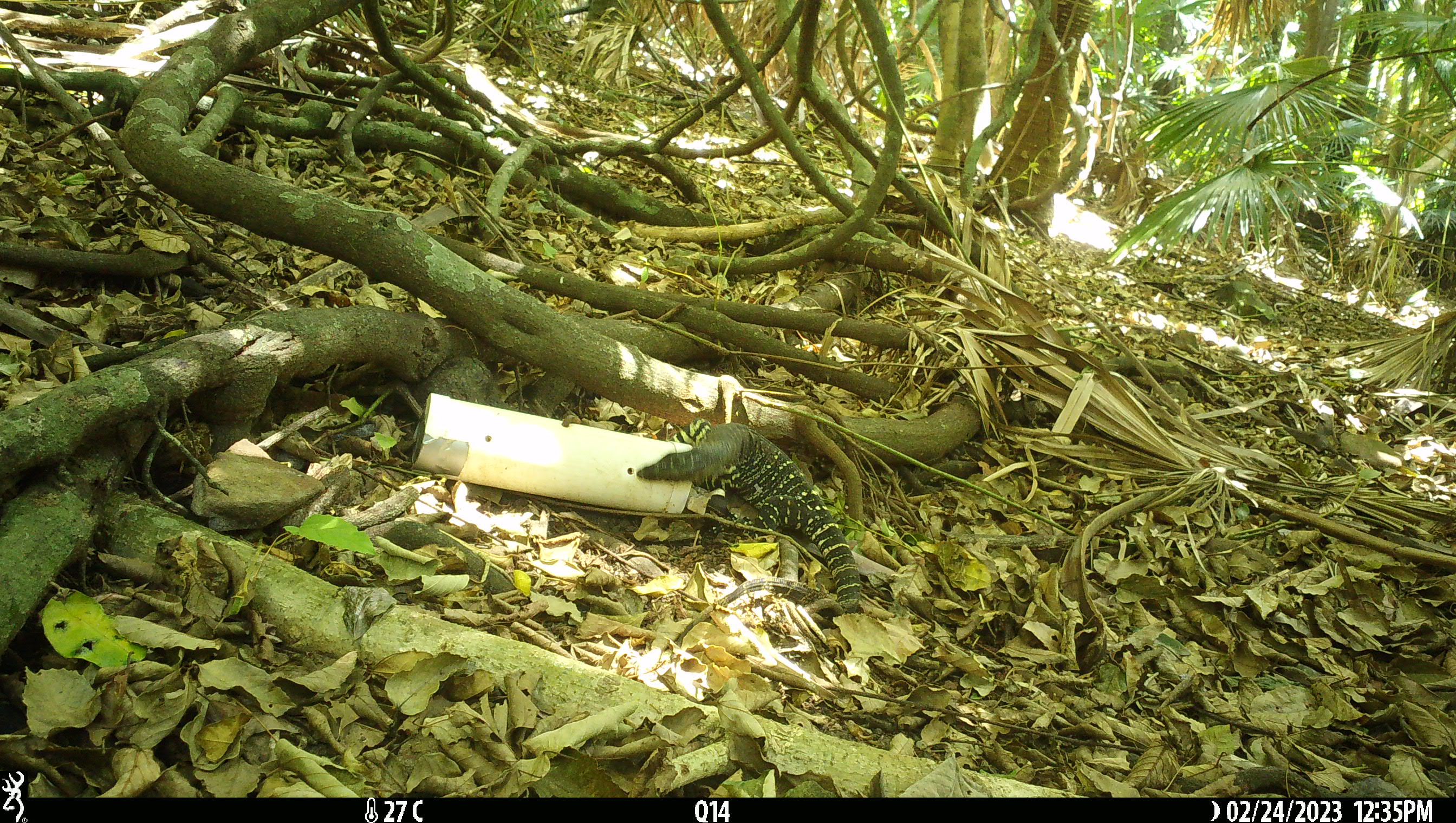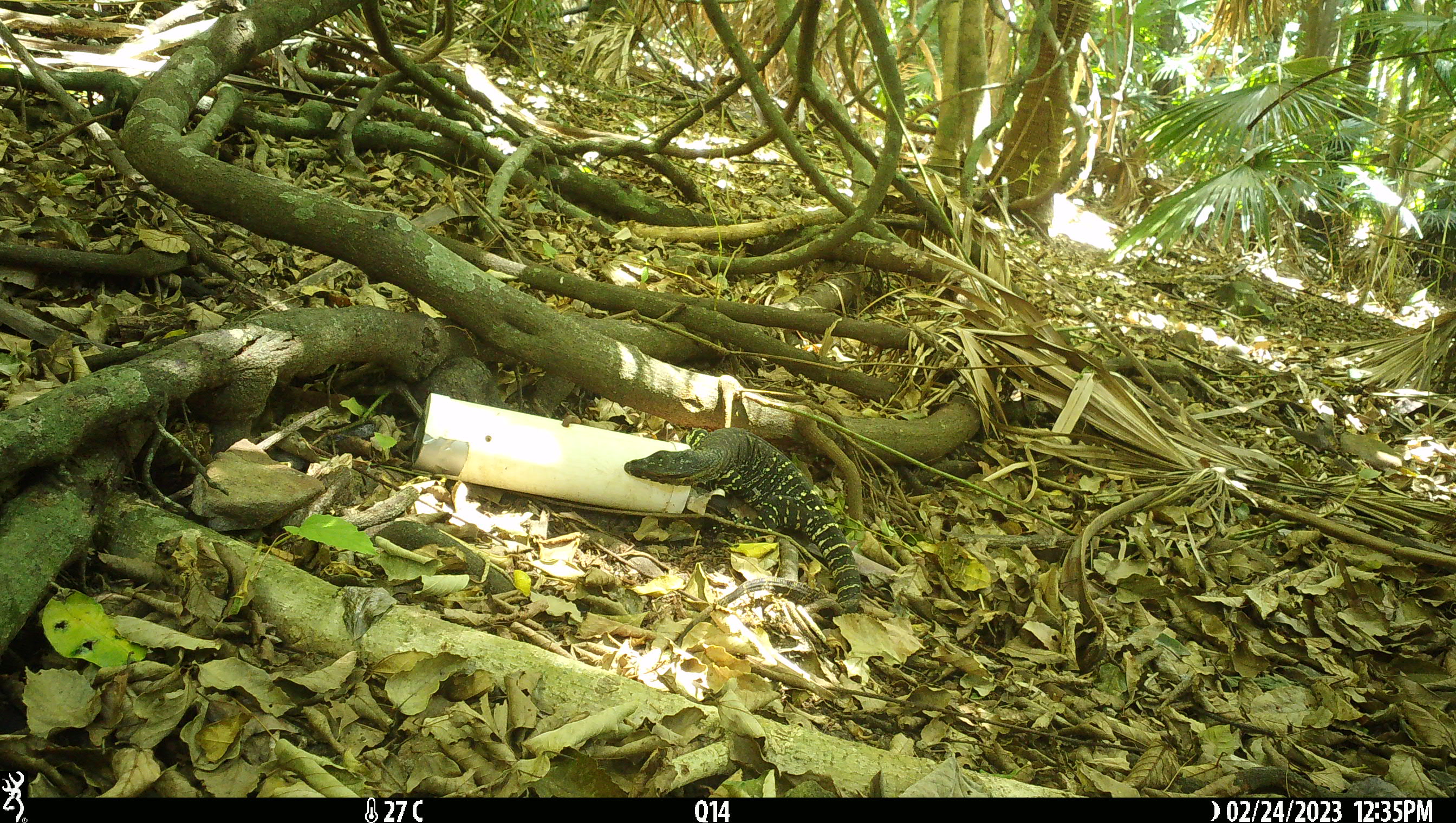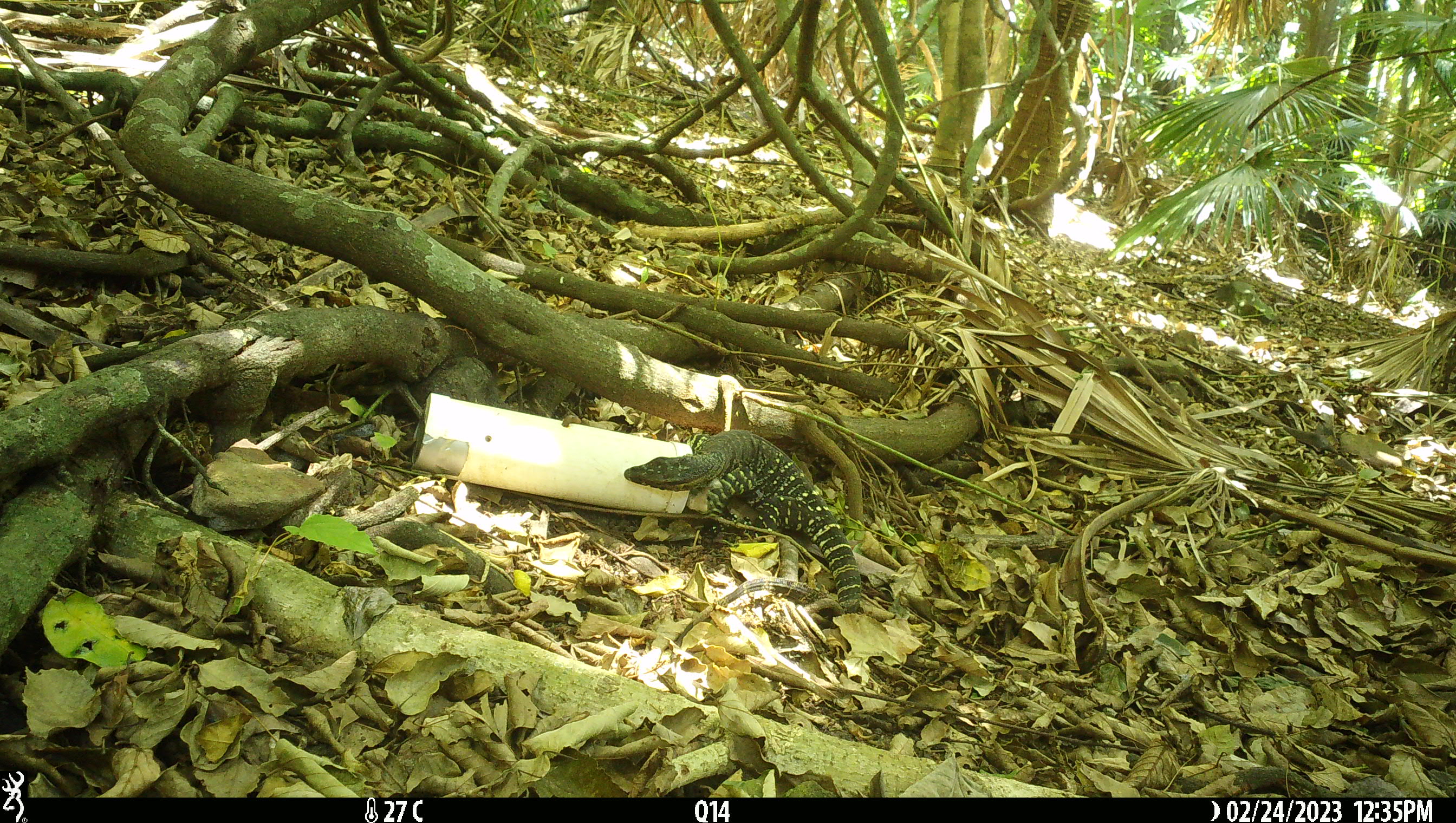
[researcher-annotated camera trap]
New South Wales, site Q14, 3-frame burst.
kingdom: Animalia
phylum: Chordata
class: Reptilia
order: Squamata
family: Varanidae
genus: Varanus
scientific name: Varanus varius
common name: lace monitor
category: goanna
Goanna (lace monitor) (Varanus varius).